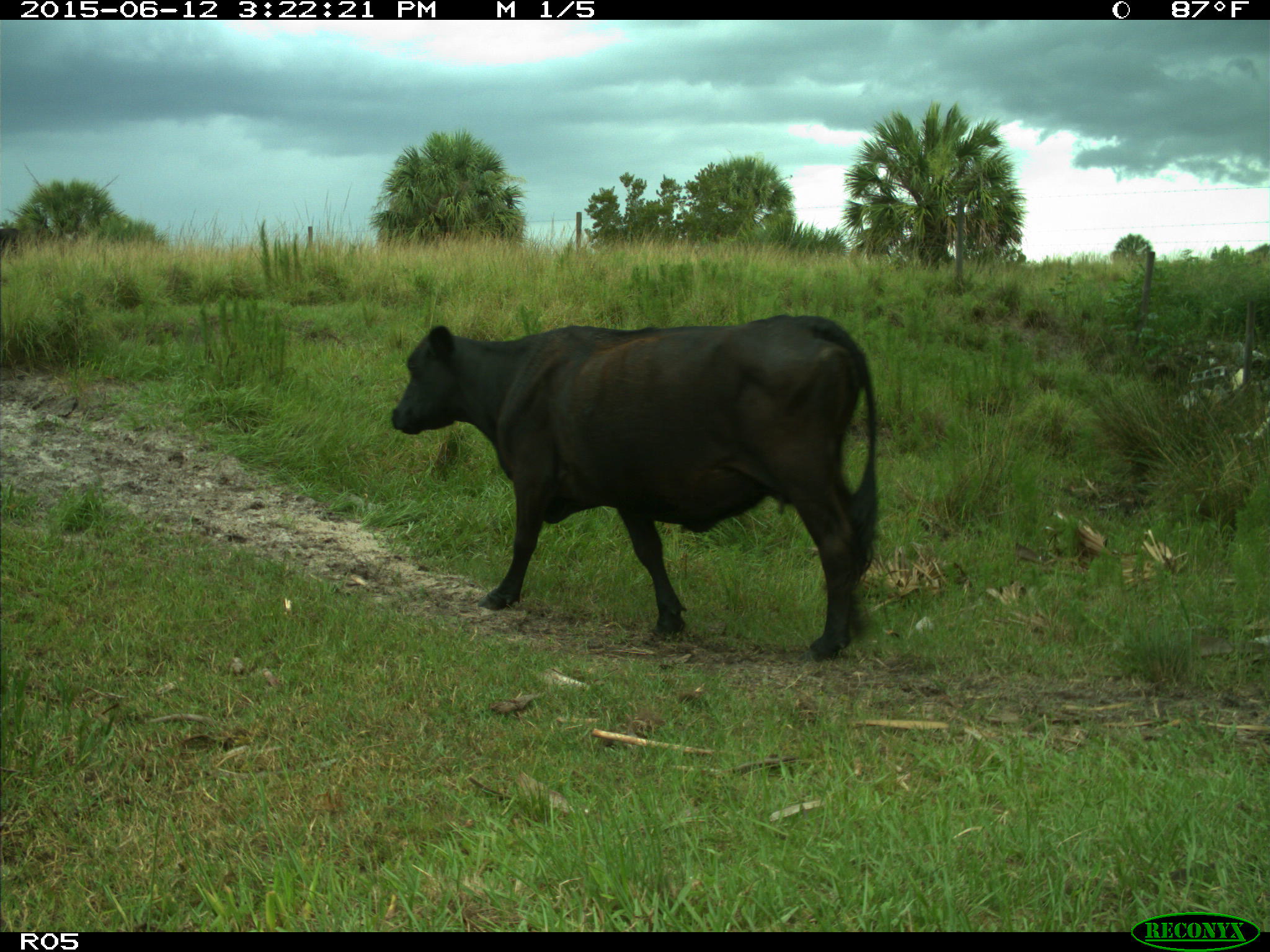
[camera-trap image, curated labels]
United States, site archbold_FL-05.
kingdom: Animalia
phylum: Chordata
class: Mammalia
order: Artiodactyla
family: Bovidae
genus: Bos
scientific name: Bos taurus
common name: domestic cow